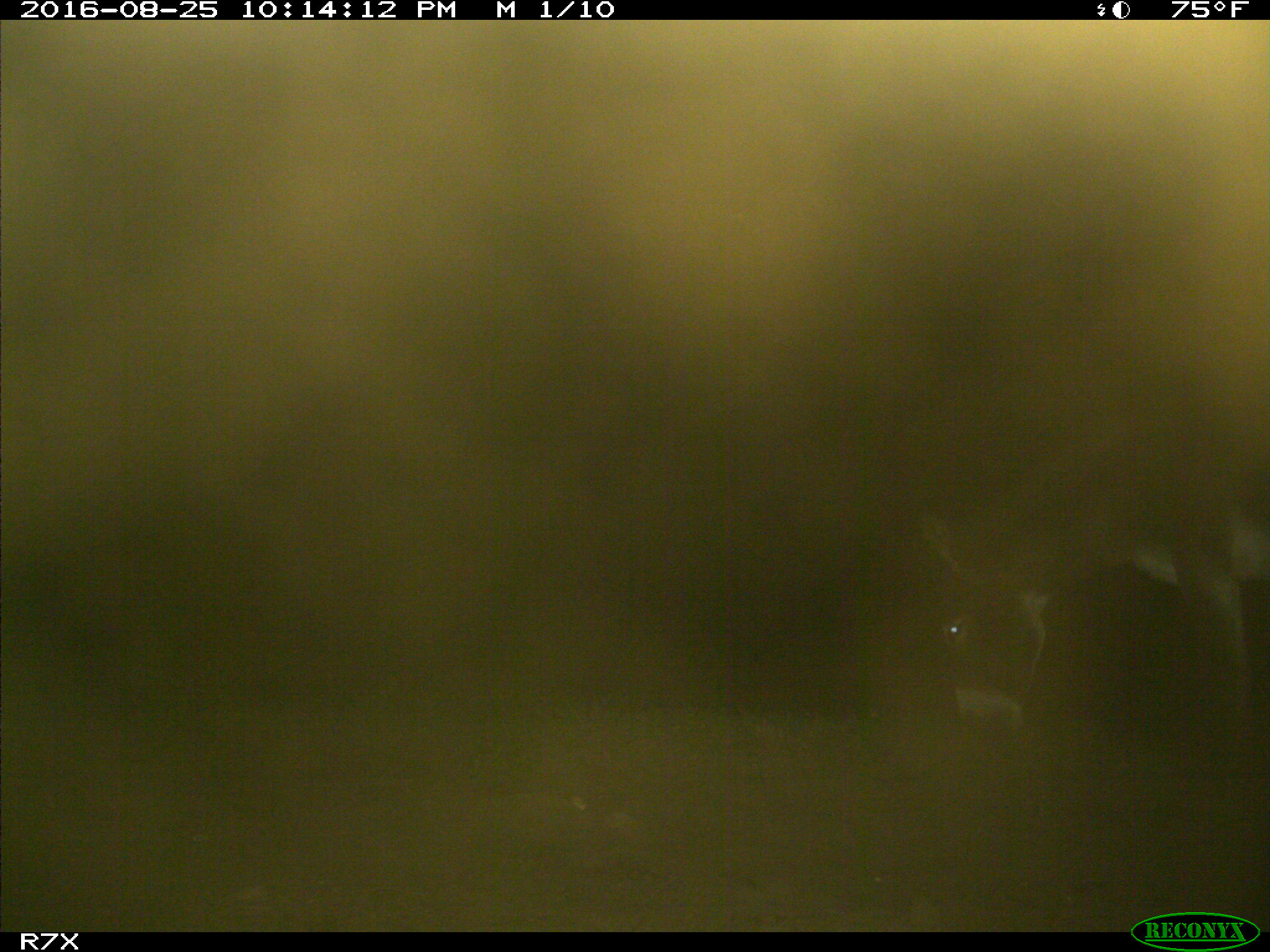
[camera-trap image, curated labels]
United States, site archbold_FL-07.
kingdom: Animalia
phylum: Chordata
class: Mammalia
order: Perissodactyla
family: Equidae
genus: Equus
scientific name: Equus africanus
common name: african wild ass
Equus africanus (african wild ass).